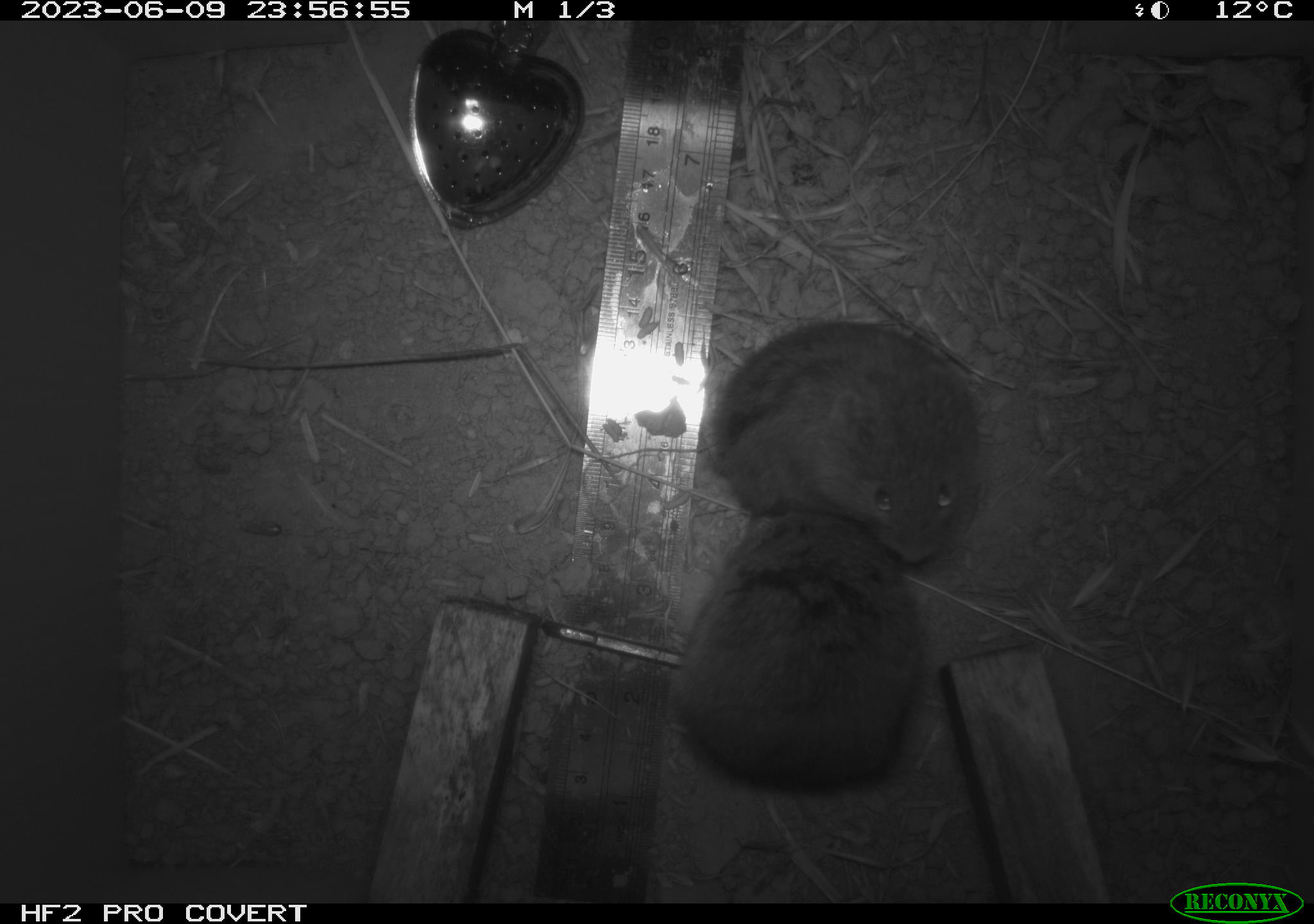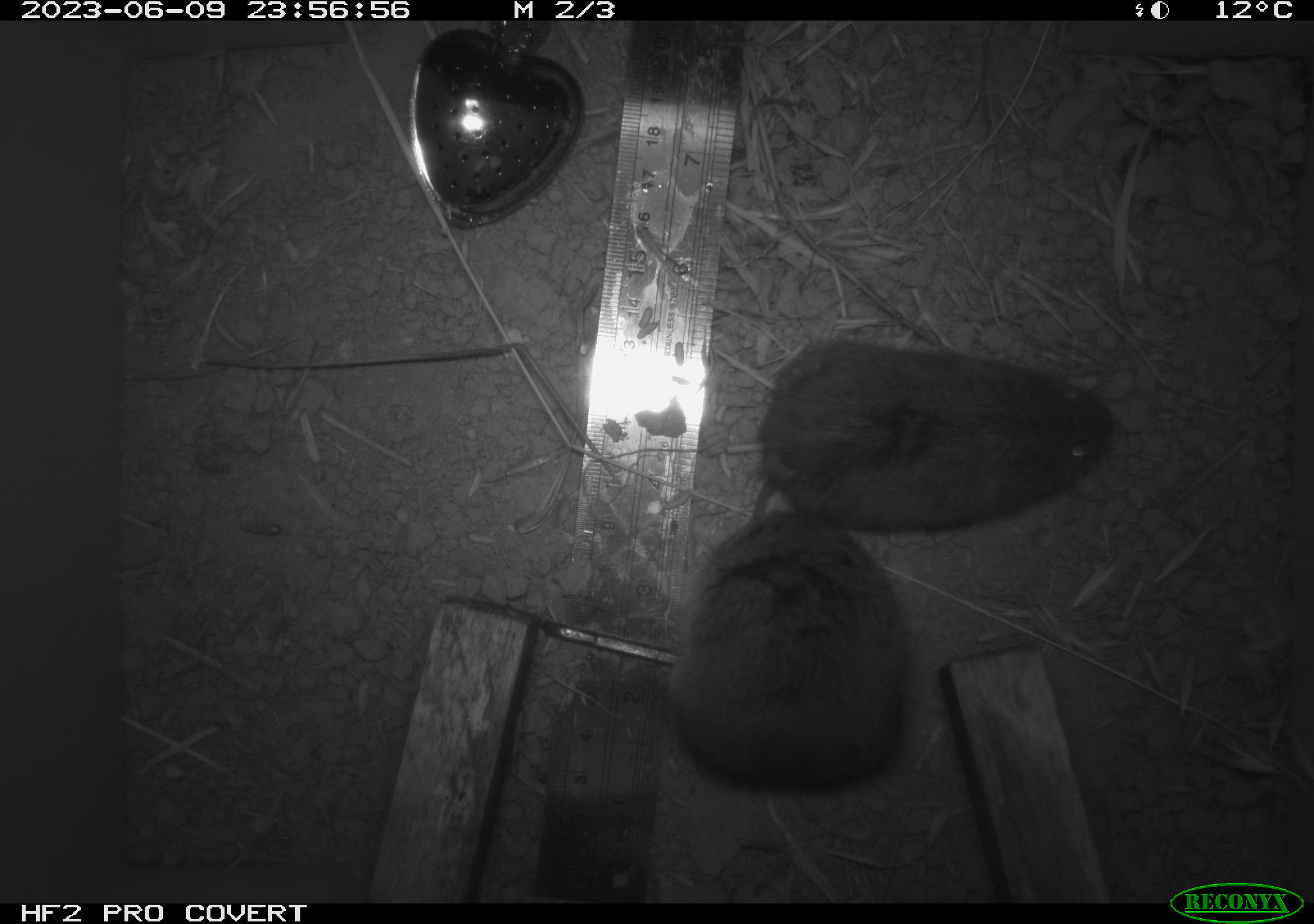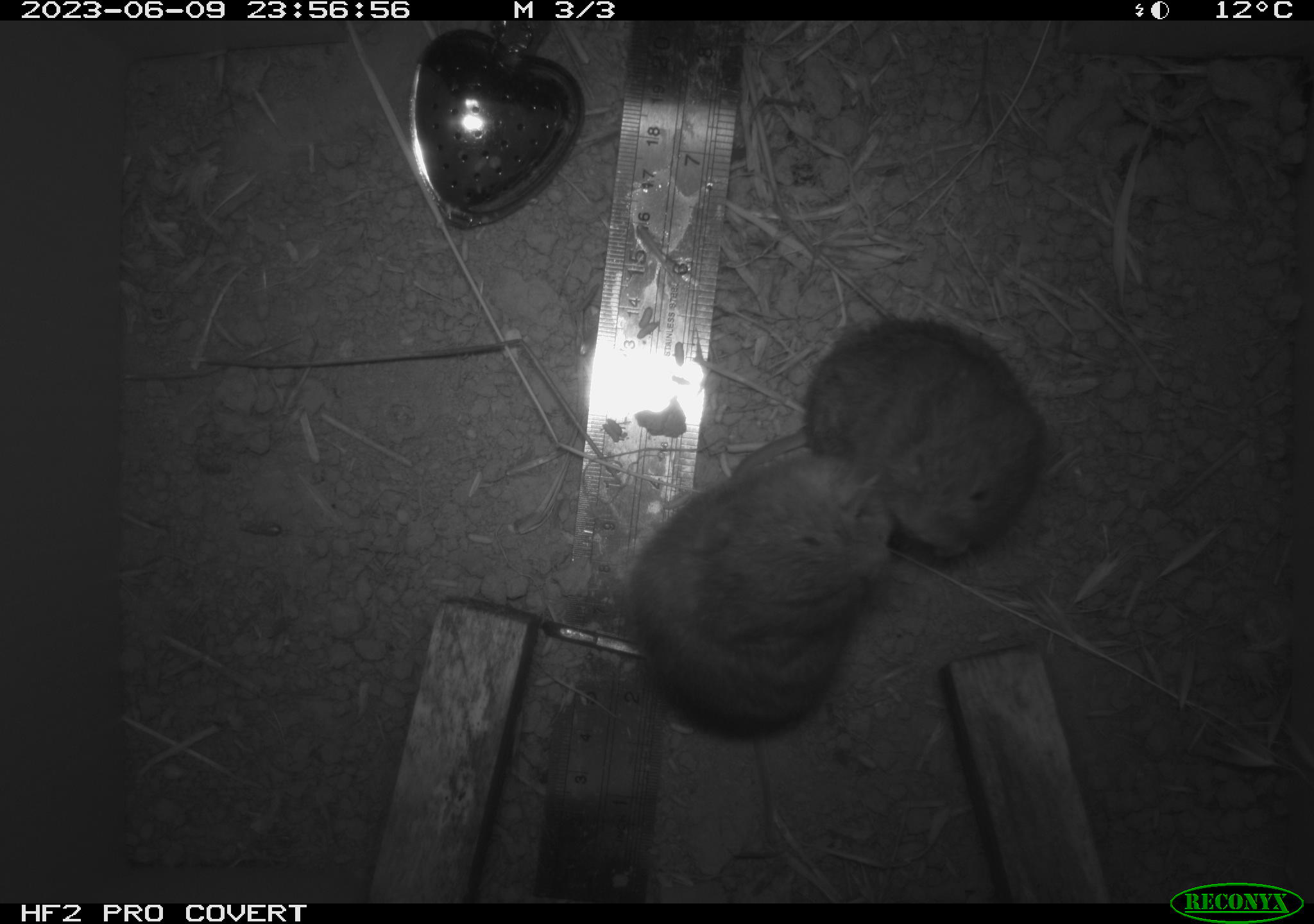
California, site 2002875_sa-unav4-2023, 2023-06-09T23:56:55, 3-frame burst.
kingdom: Animalia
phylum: Chordata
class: Mammalia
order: Rodentia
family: Cricetidae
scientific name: Arvicolinae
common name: voles, lemmings, and muskrats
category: arvicolinae subfamily